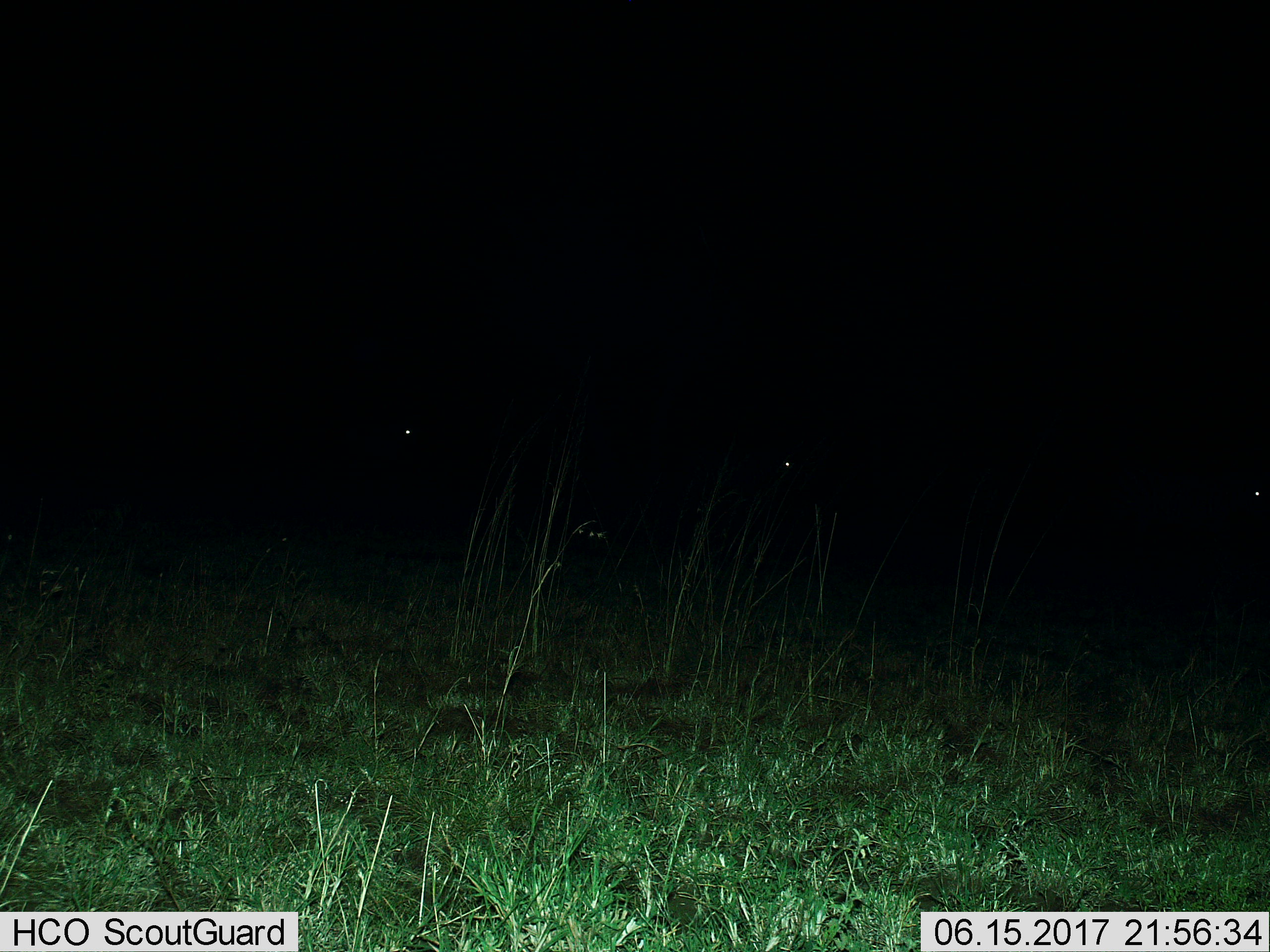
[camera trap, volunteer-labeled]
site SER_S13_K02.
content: unidentified animal